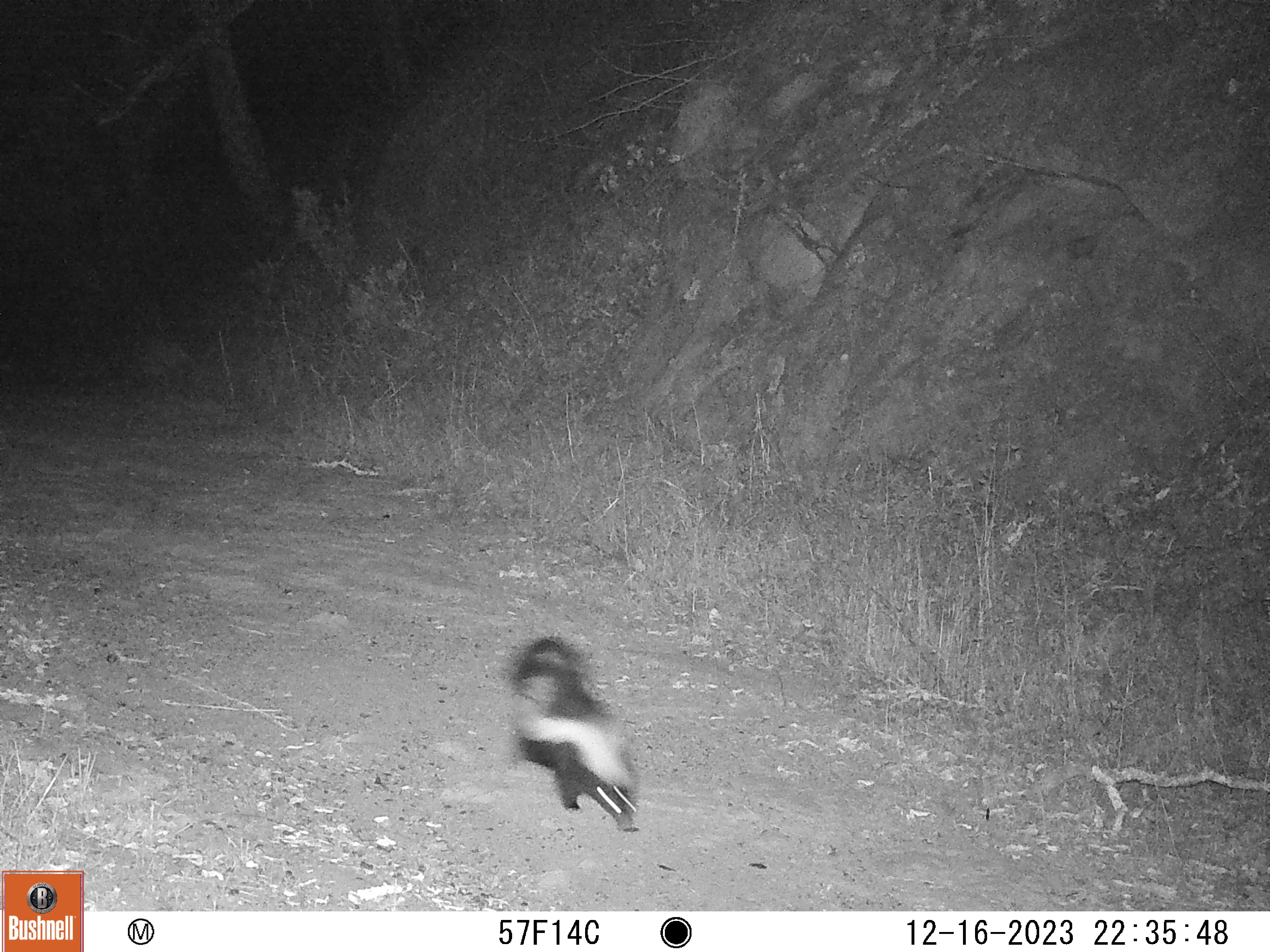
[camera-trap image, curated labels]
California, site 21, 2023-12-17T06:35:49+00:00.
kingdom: Animalia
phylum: Chordata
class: Mammalia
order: Carnivora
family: Mephitidae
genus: Mephitis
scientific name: Mephitis mephitis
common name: striped skunk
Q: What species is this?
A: Striped skunk (Mephitis mephitis).